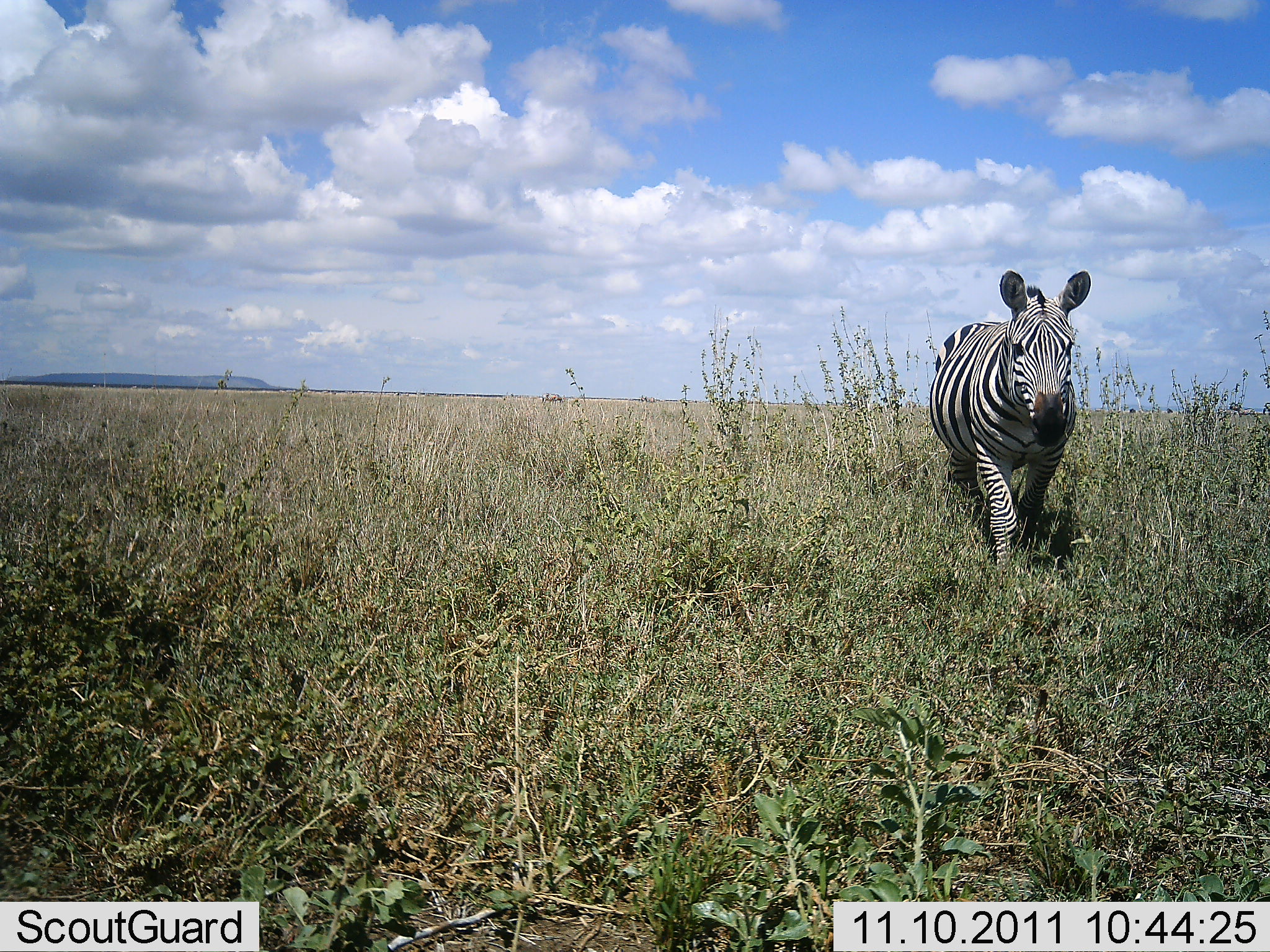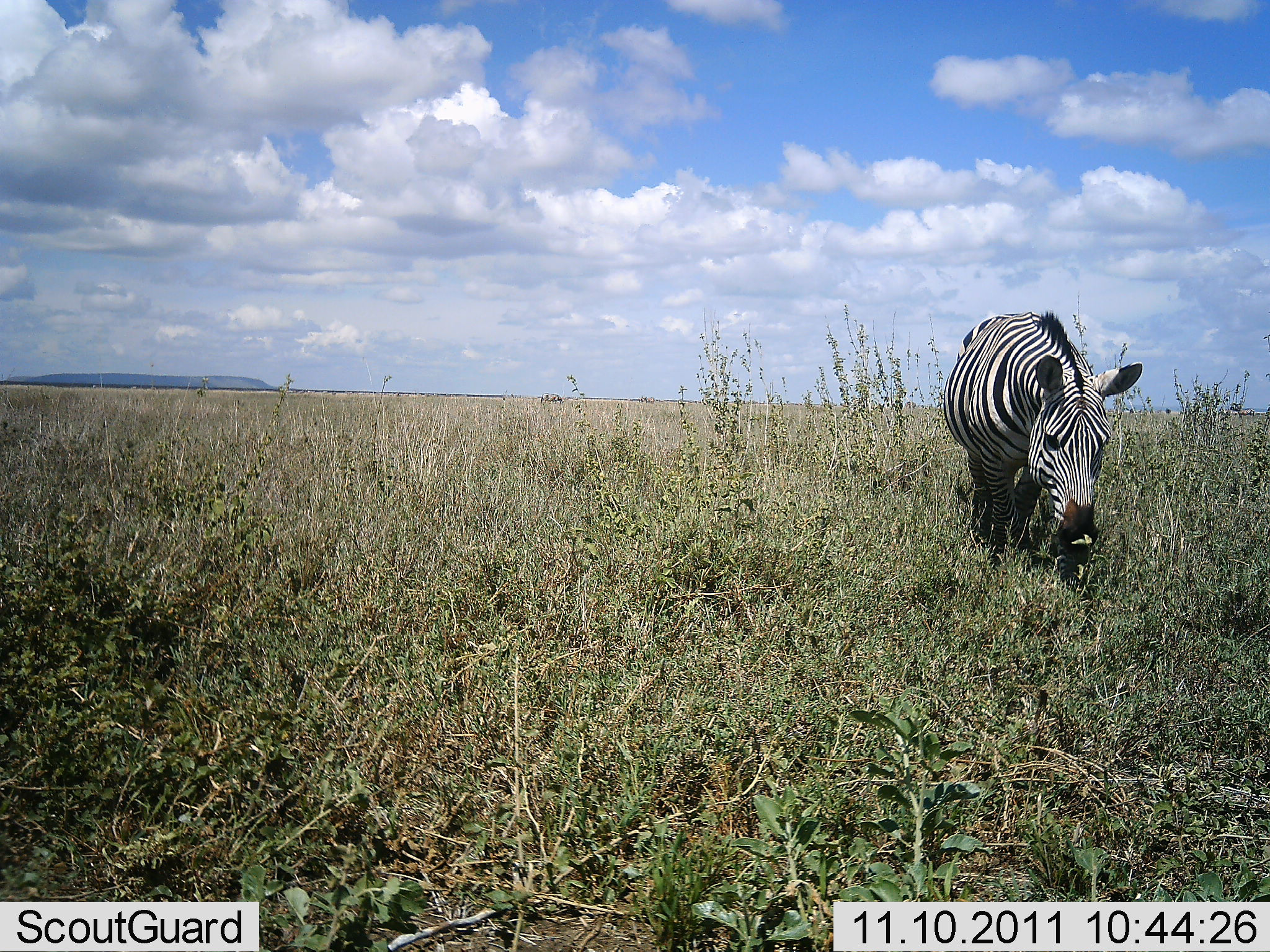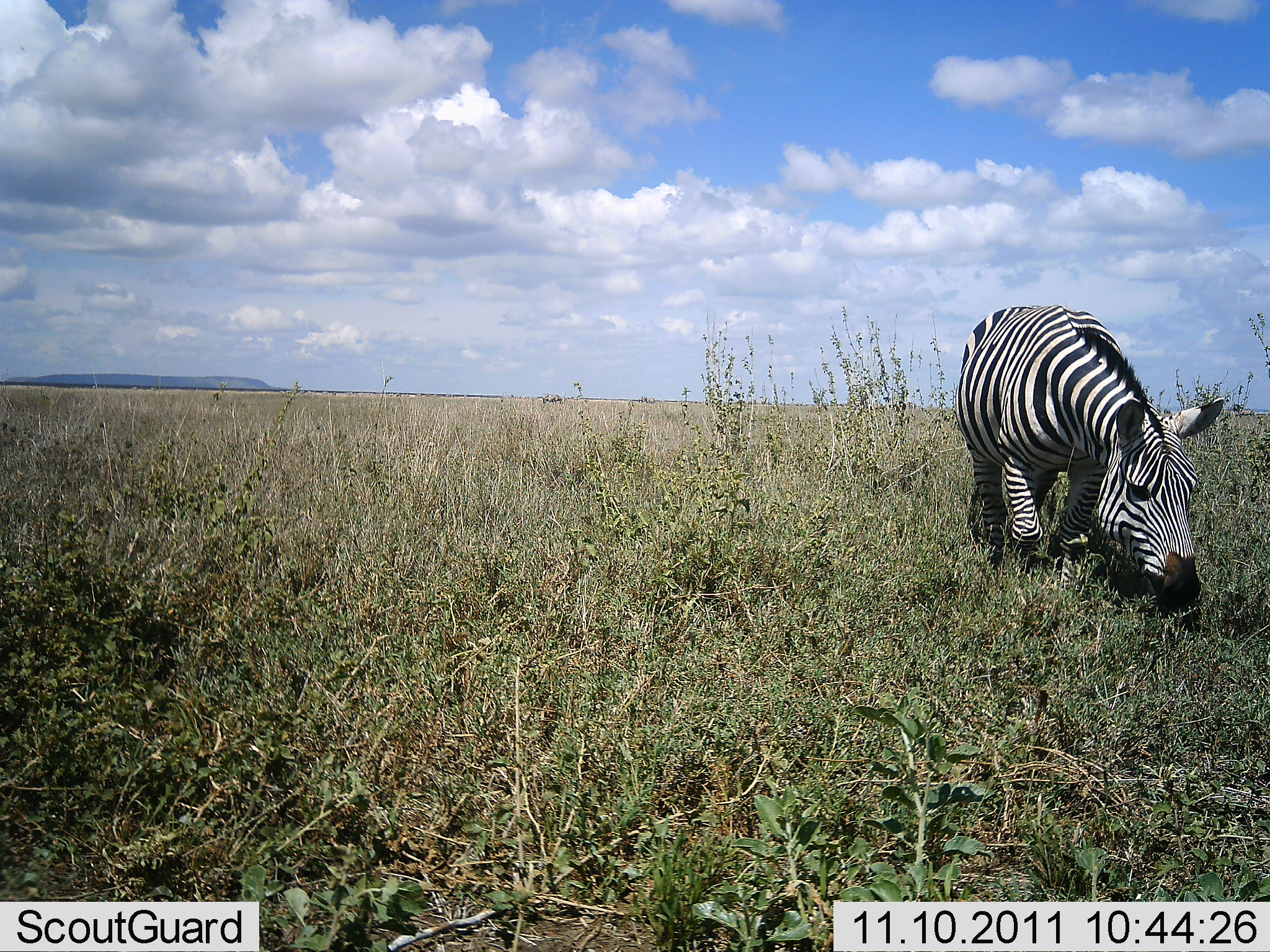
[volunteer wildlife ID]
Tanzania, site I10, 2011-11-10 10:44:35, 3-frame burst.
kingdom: Animalia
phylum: Chordata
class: Mammalia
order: Perissodactyla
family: Equidae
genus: Equus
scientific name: Equus quagga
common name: plains zebra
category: zebra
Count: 1.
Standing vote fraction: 9%.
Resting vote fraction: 0%.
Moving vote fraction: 73%.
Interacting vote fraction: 9%.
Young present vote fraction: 0%.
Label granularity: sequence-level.